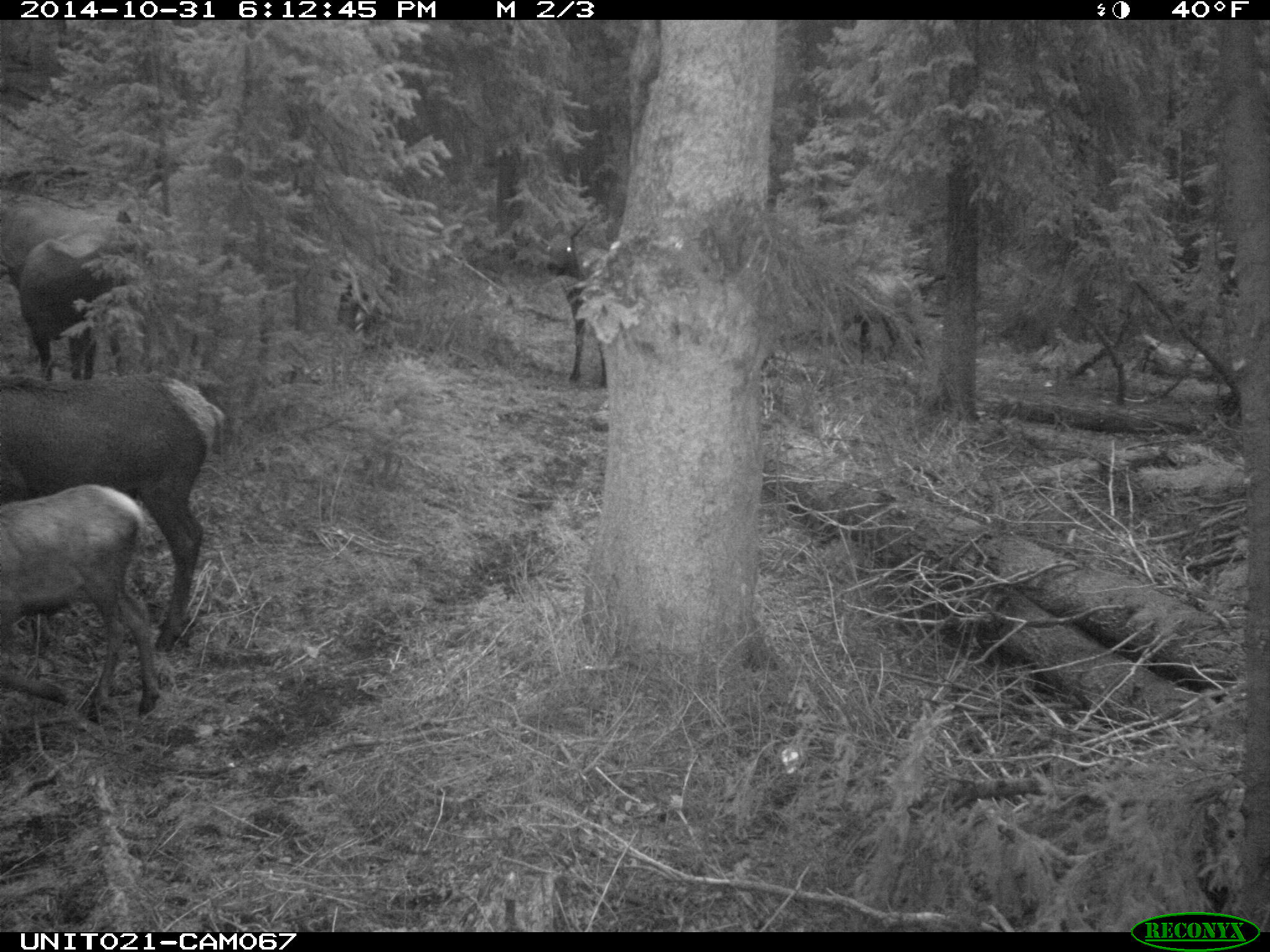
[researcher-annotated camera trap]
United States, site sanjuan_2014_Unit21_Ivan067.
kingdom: Animalia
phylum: Chordata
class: Mammalia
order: Artiodactyla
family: Cervidae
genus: Cervus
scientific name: Cervus elaphus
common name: red deer